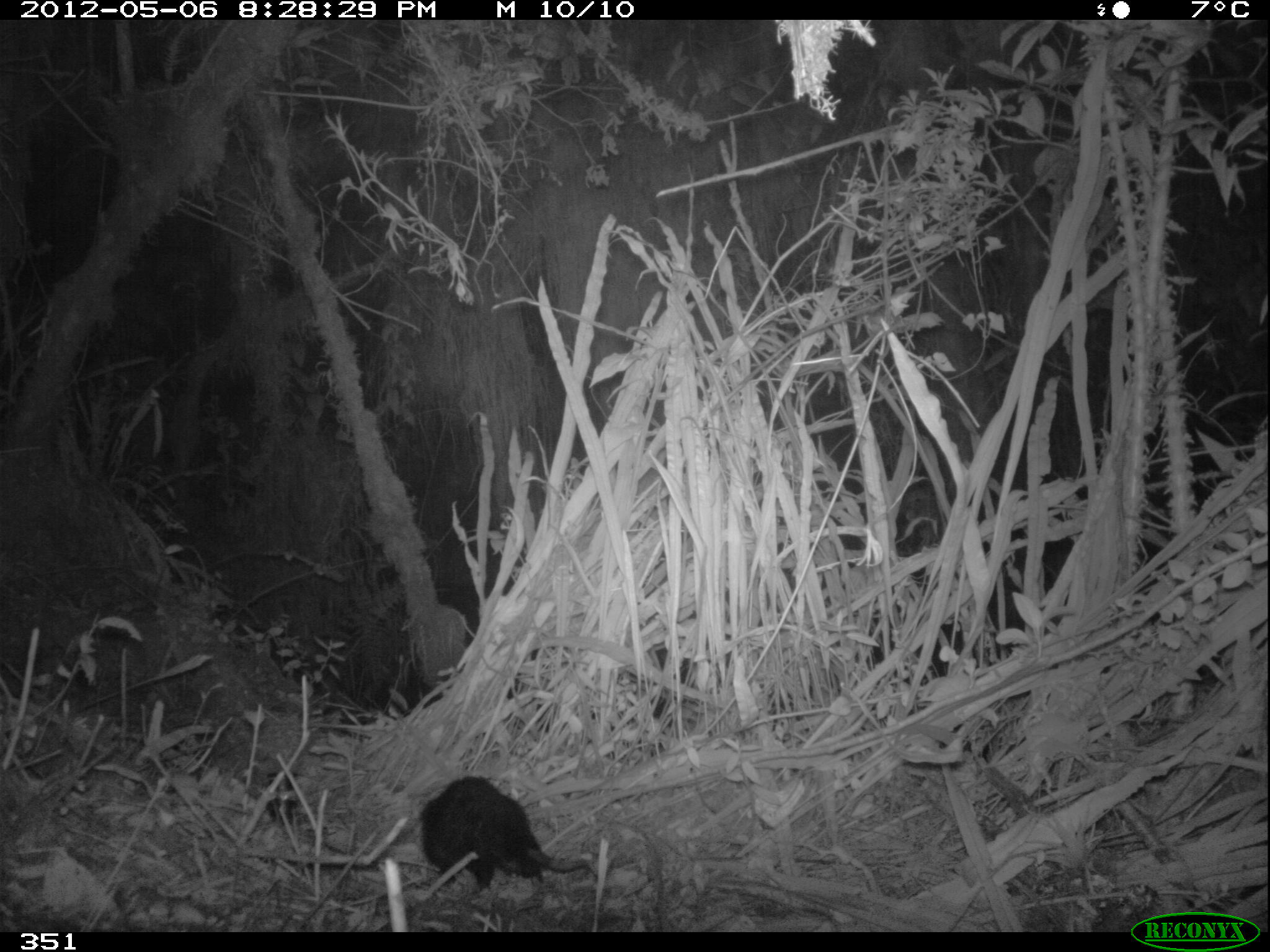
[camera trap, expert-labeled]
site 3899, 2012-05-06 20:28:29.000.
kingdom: Animalia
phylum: Chordata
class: Mammalia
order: Didelphimorphia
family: Didelphidae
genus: Didelphis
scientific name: Didelphis pernigra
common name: andean white-eared opossum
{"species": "Didelphis pernigra (andean white-eared opossum)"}